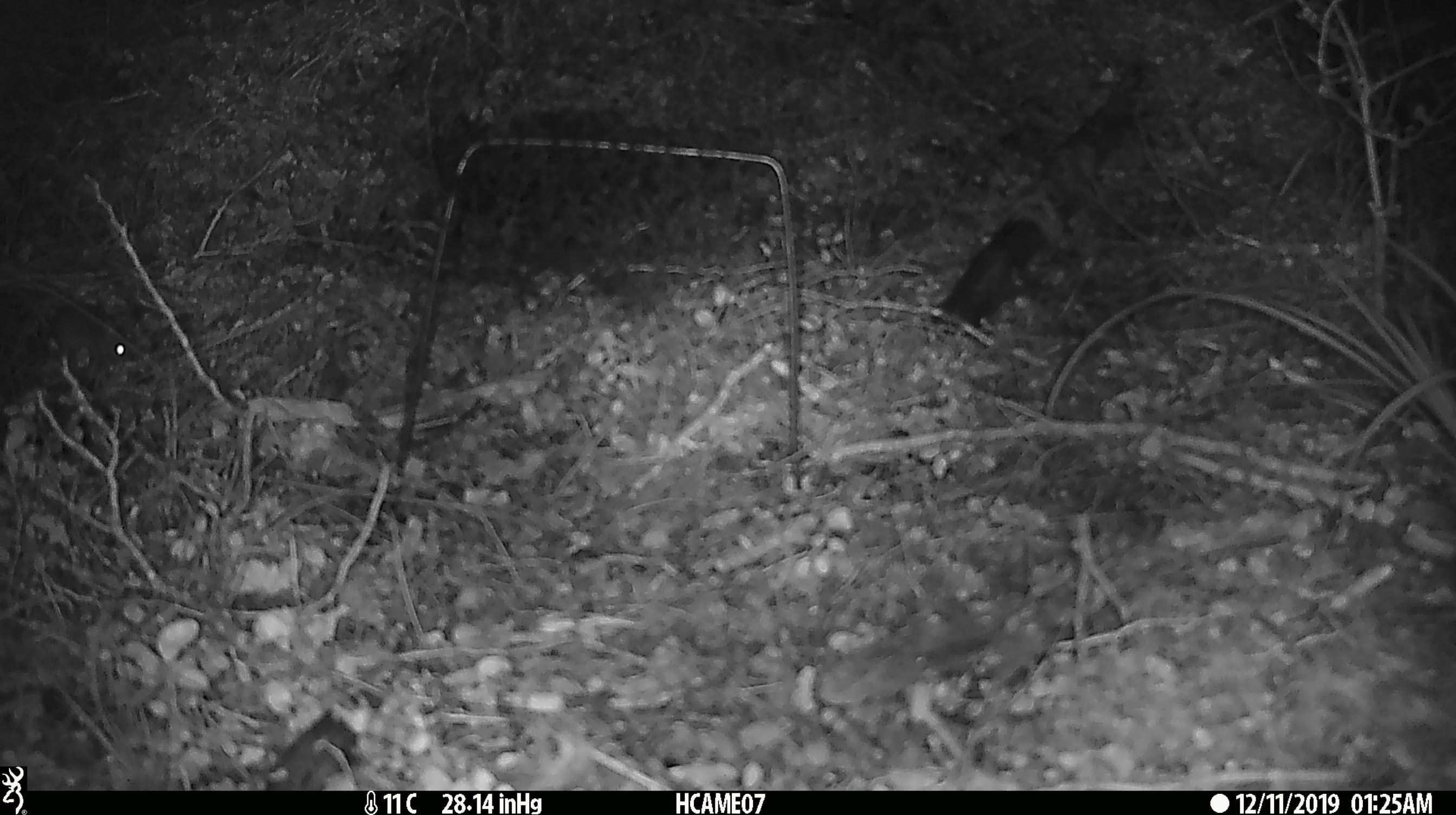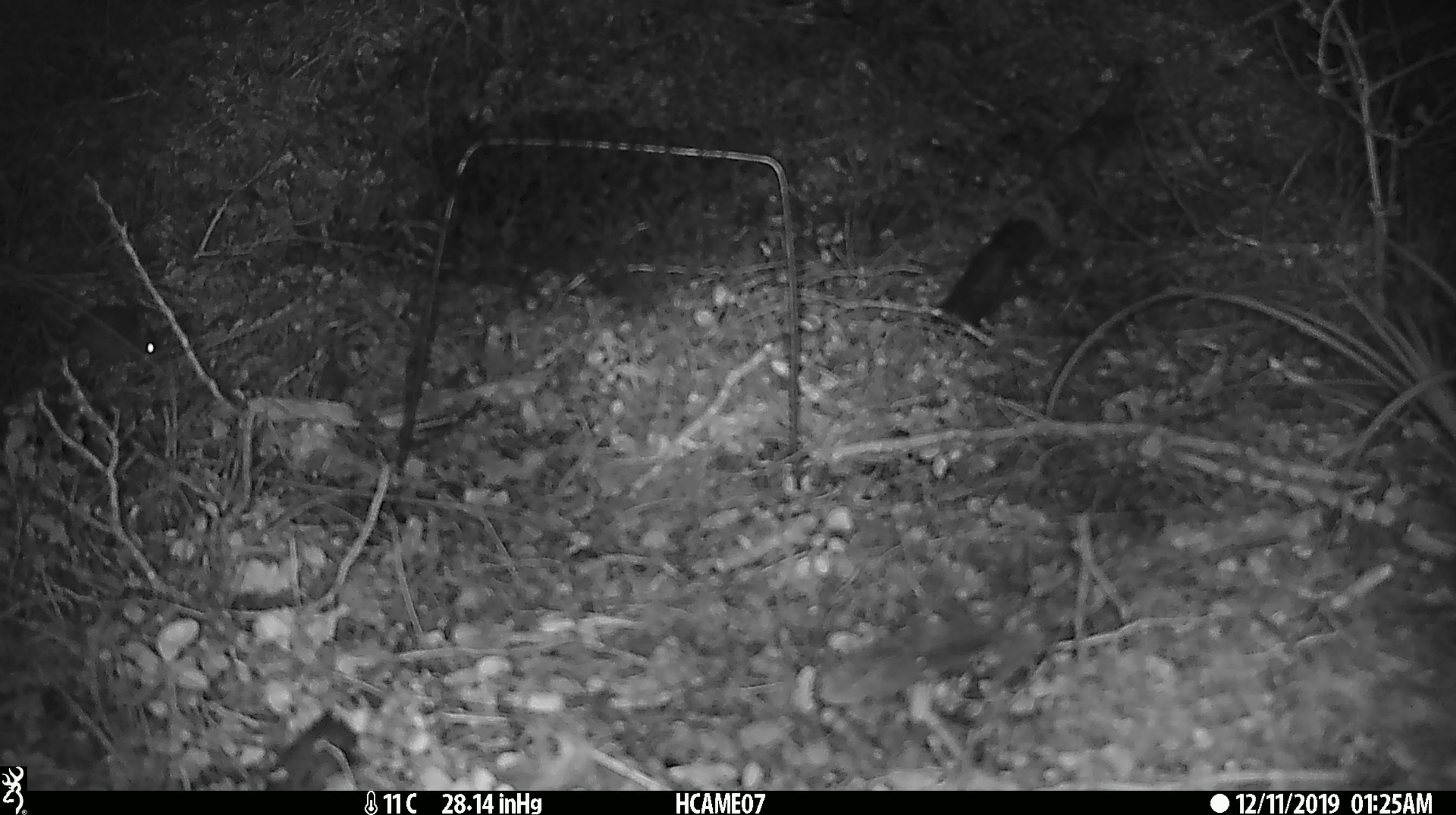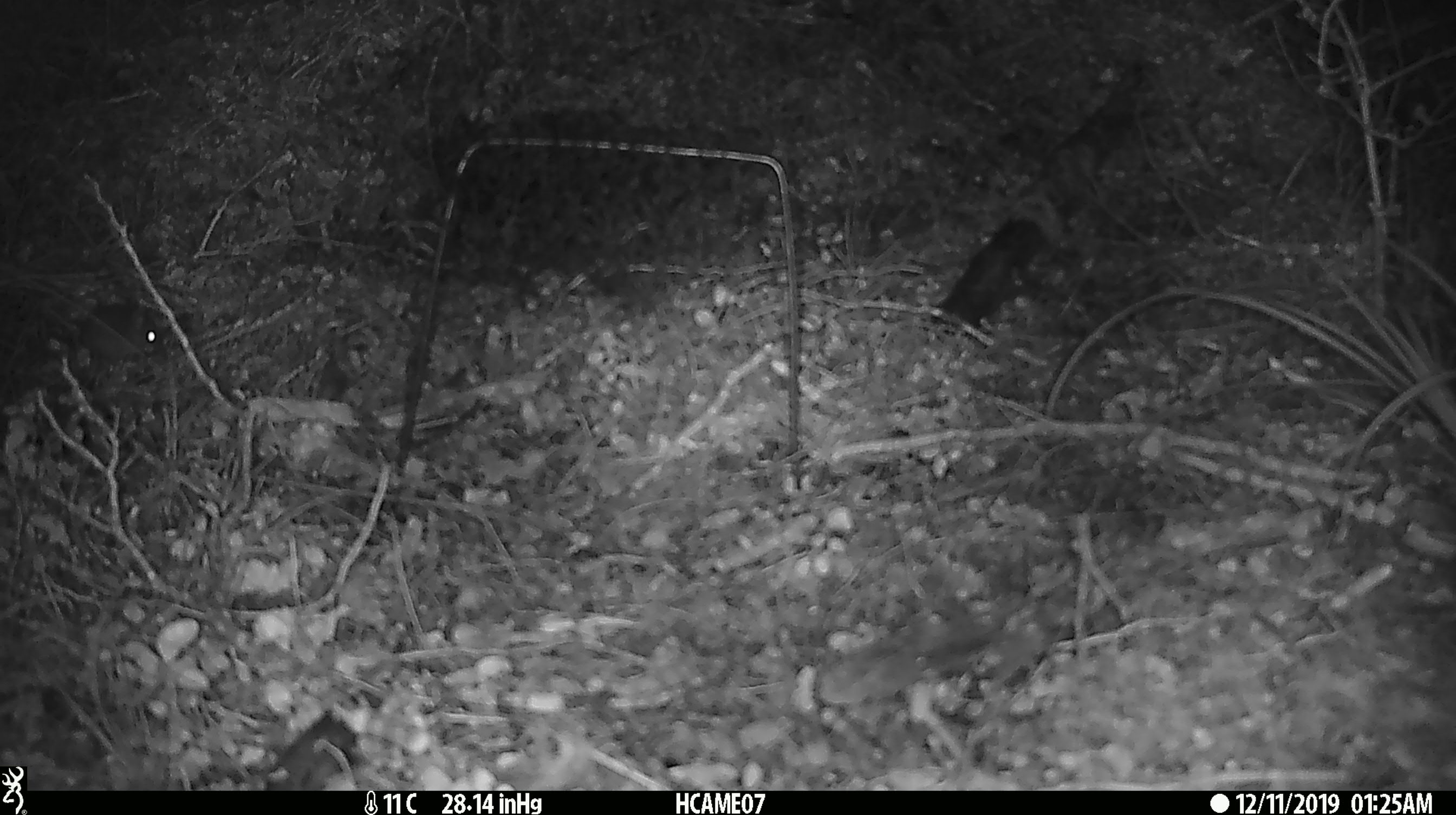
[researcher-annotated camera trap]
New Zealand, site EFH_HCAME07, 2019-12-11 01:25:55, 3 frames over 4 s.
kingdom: Animalia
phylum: Chordata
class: Mammalia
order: Rodentia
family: Muridae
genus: Mus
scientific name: Mus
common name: mouse